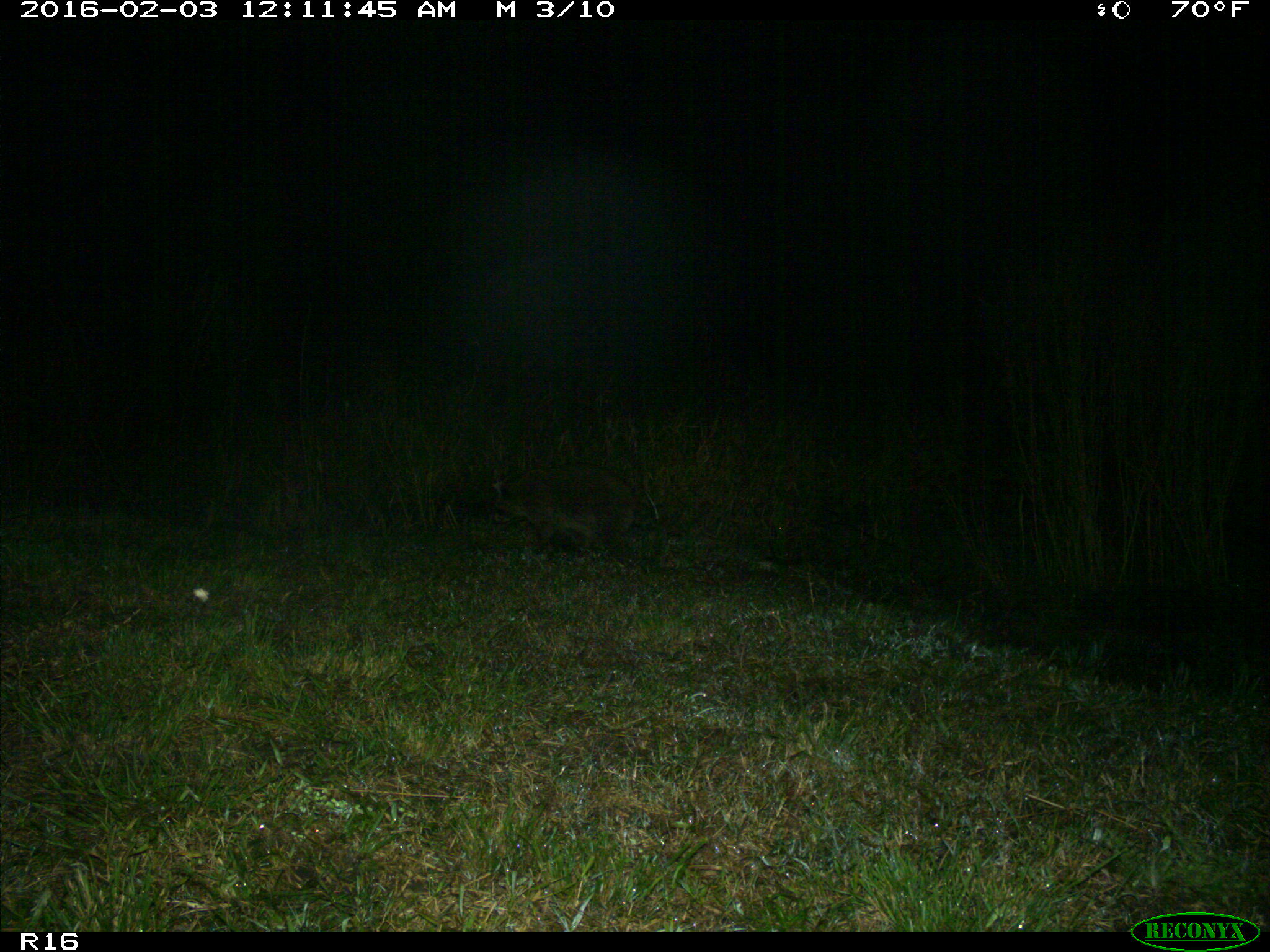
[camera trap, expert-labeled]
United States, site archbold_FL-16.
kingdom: Animalia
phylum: Chordata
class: Mammalia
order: Carnivora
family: Procyonidae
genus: Procyon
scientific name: Procyon lotor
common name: common raccoon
Procyon lotor (common raccoon).